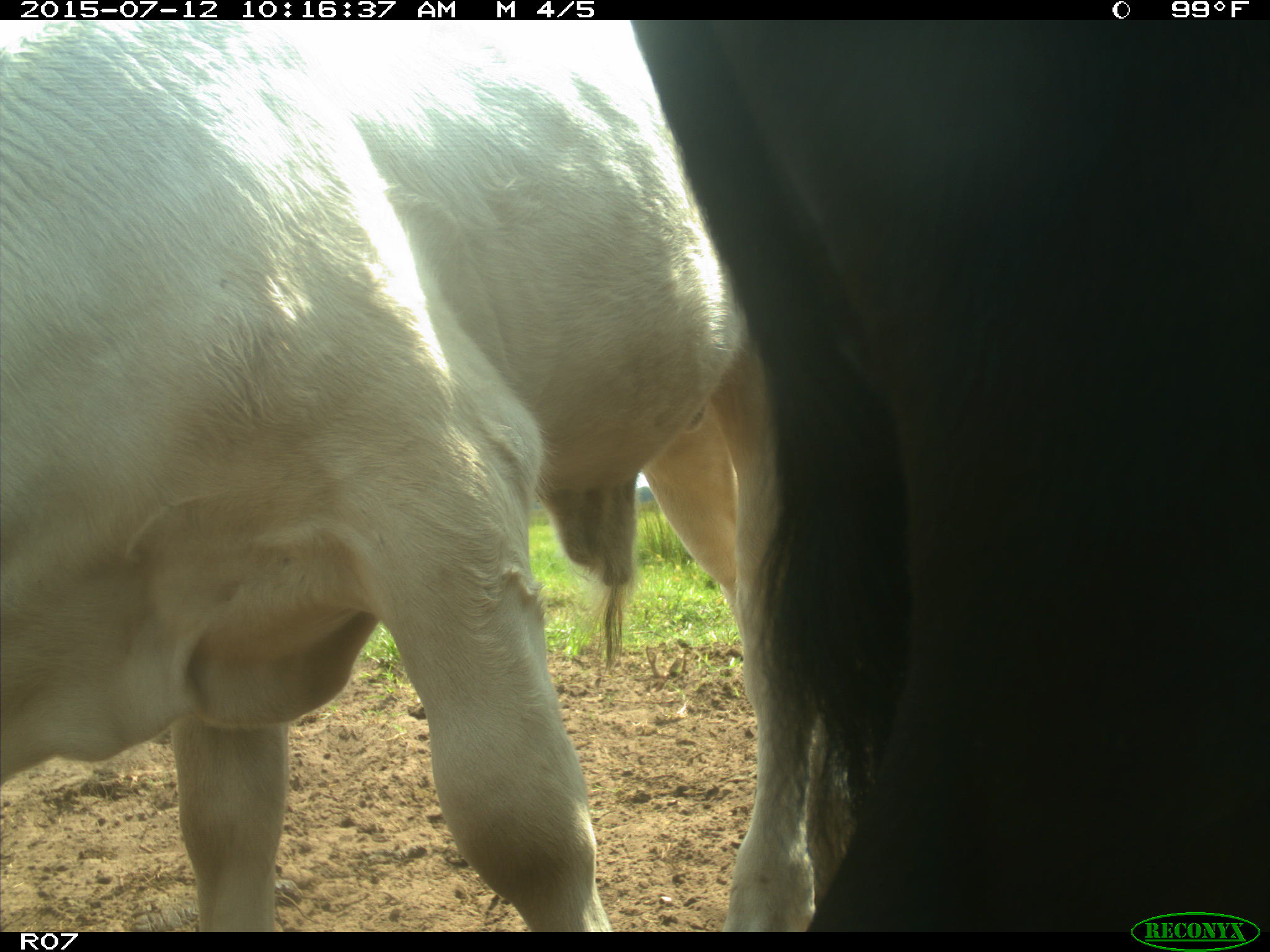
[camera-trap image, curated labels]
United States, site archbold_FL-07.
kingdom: Animalia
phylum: Chordata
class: Mammalia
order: Artiodactyla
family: Bovidae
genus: Bos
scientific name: Bos taurus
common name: domestic cow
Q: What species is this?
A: Bos taurus (domestic cow).